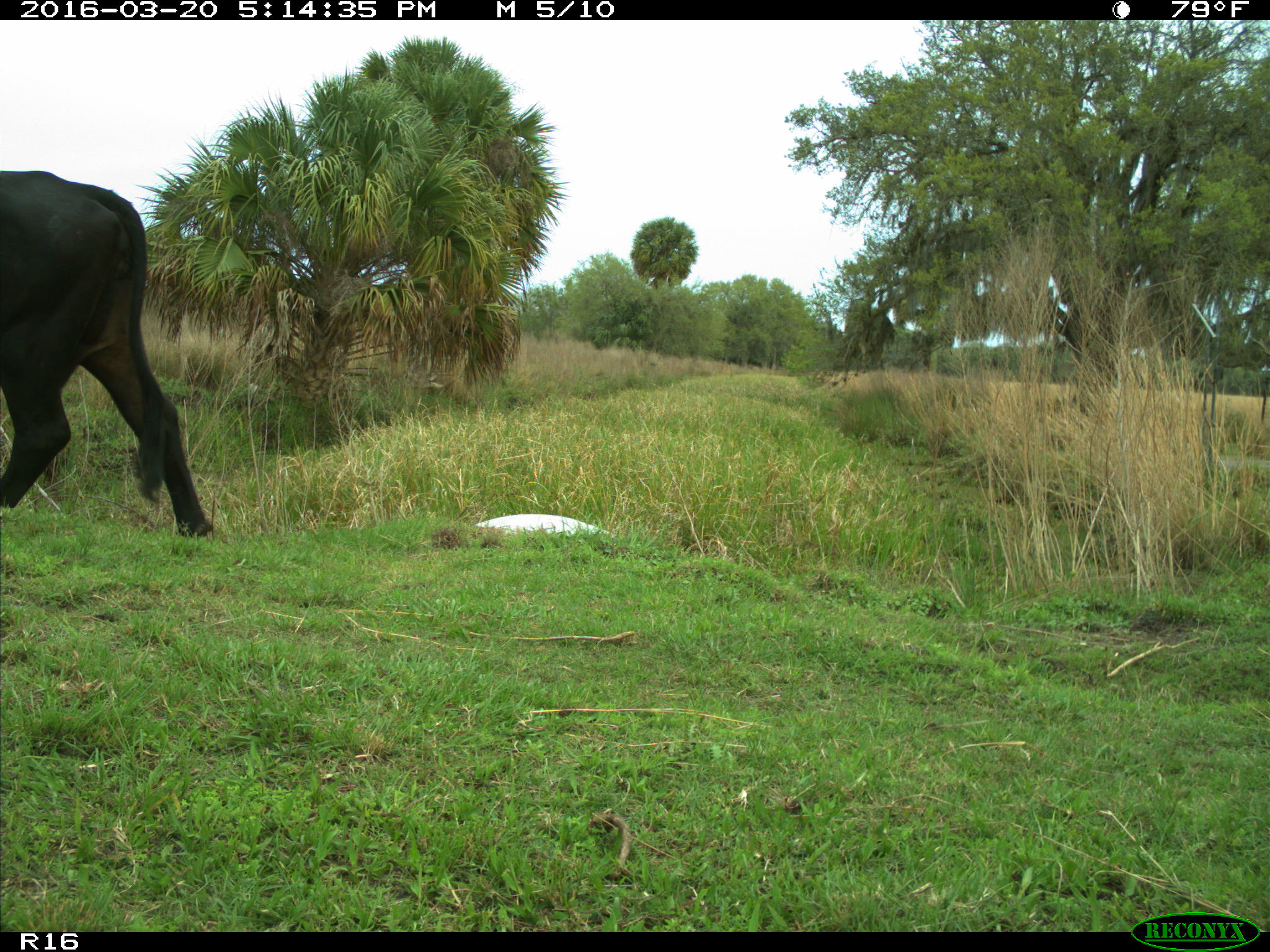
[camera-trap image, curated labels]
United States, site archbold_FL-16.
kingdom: Animalia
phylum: Chordata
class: Mammalia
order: Artiodactyla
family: Bovidae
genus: Bos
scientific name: Bos taurus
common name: domestic cow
Bos taurus (domestic cow).